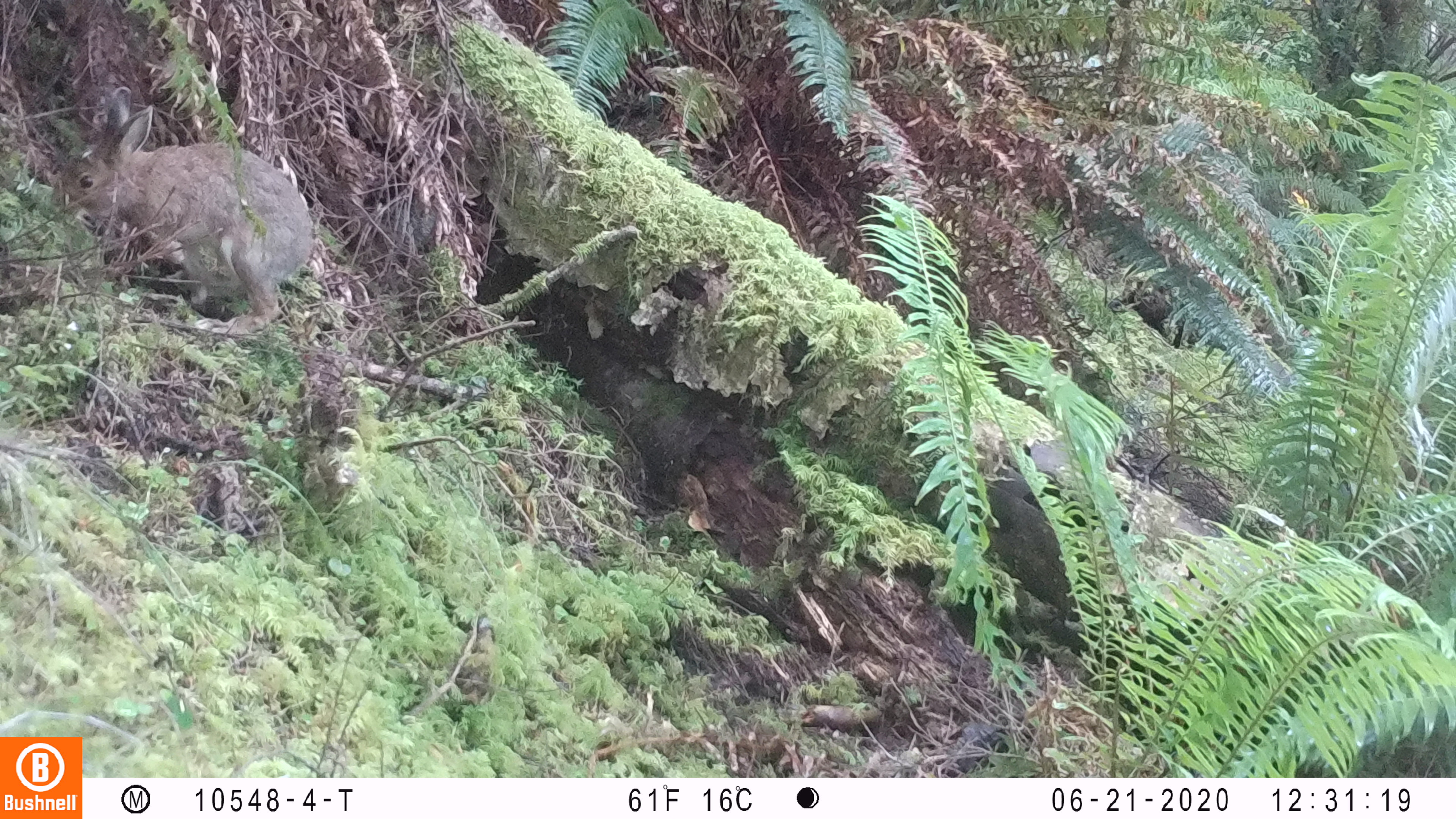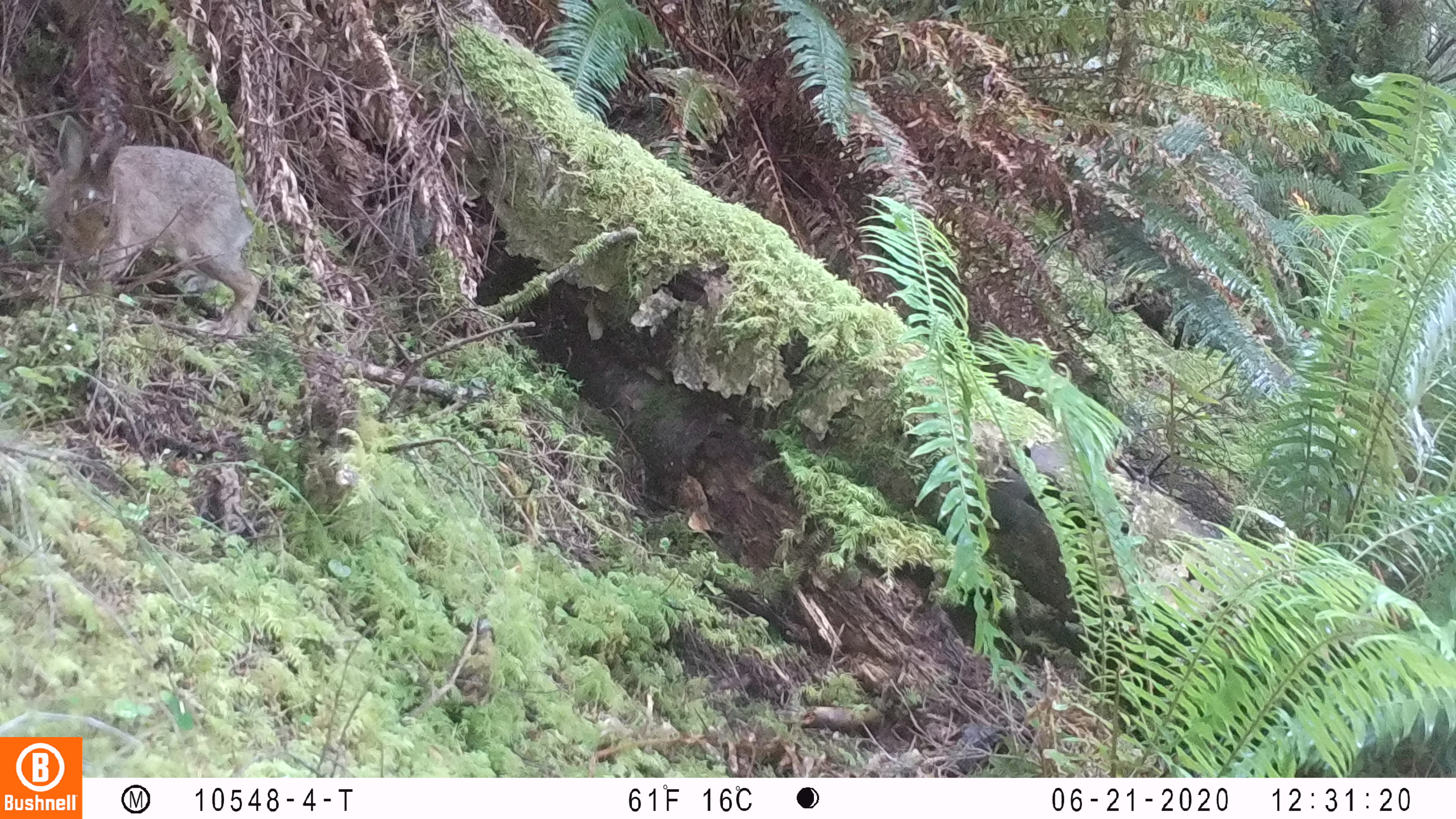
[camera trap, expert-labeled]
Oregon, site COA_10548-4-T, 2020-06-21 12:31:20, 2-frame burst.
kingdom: Animalia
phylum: Chordata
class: Mammalia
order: Lagomorpha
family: Leporidae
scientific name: Leporidae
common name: hares and rabbits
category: leporidae family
Leporidae family (hares and rabbits) (Leporidae).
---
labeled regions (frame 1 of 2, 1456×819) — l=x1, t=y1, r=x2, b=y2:
leporidae family: l=53, t=84, r=313, b=332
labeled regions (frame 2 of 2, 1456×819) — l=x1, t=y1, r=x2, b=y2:
leporidae family: l=37, t=114, r=266, b=337